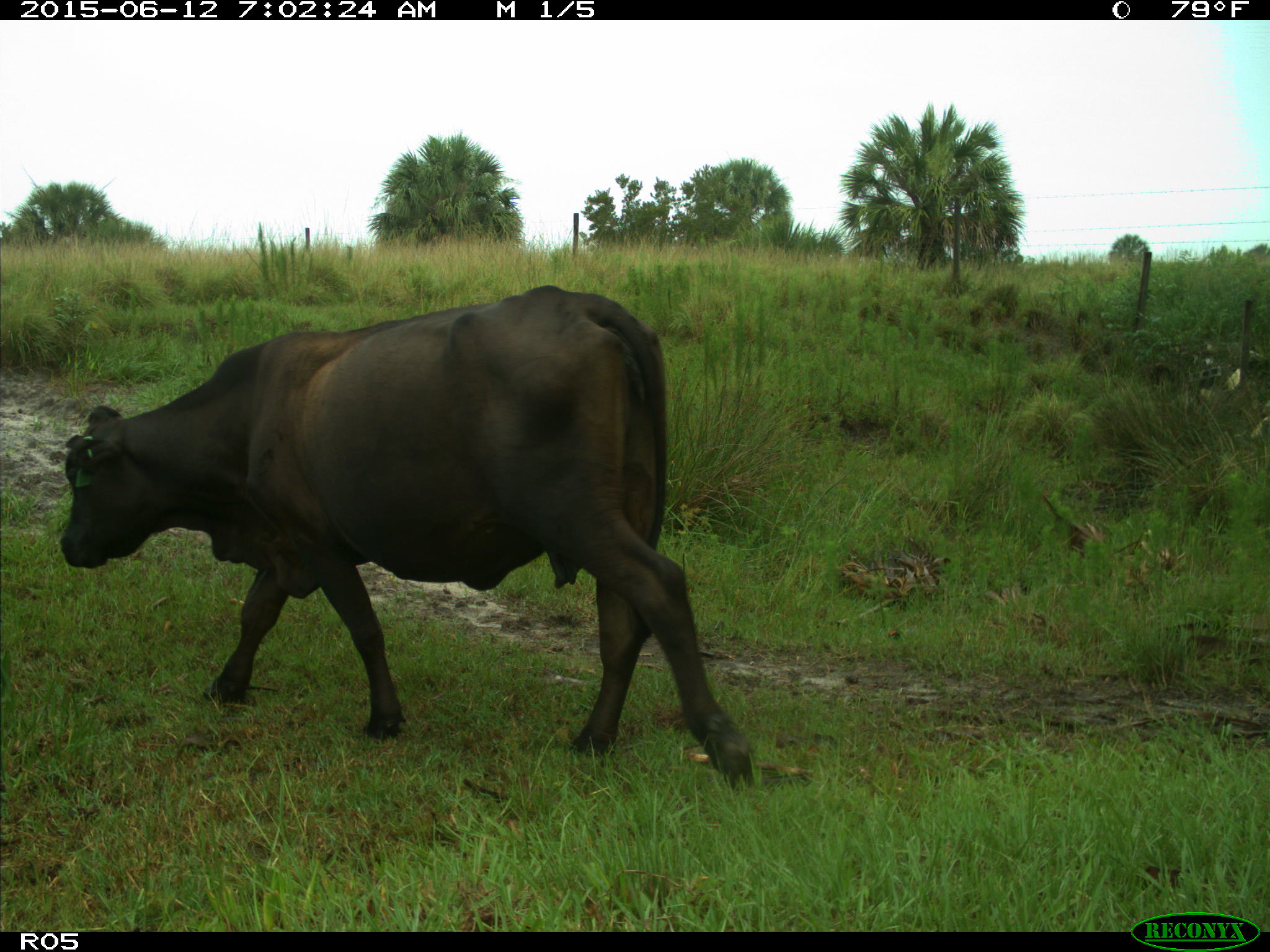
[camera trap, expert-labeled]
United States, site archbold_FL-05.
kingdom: Animalia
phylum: Chordata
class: Mammalia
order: Artiodactyla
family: Bovidae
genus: Bos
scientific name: Bos taurus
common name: domestic cow